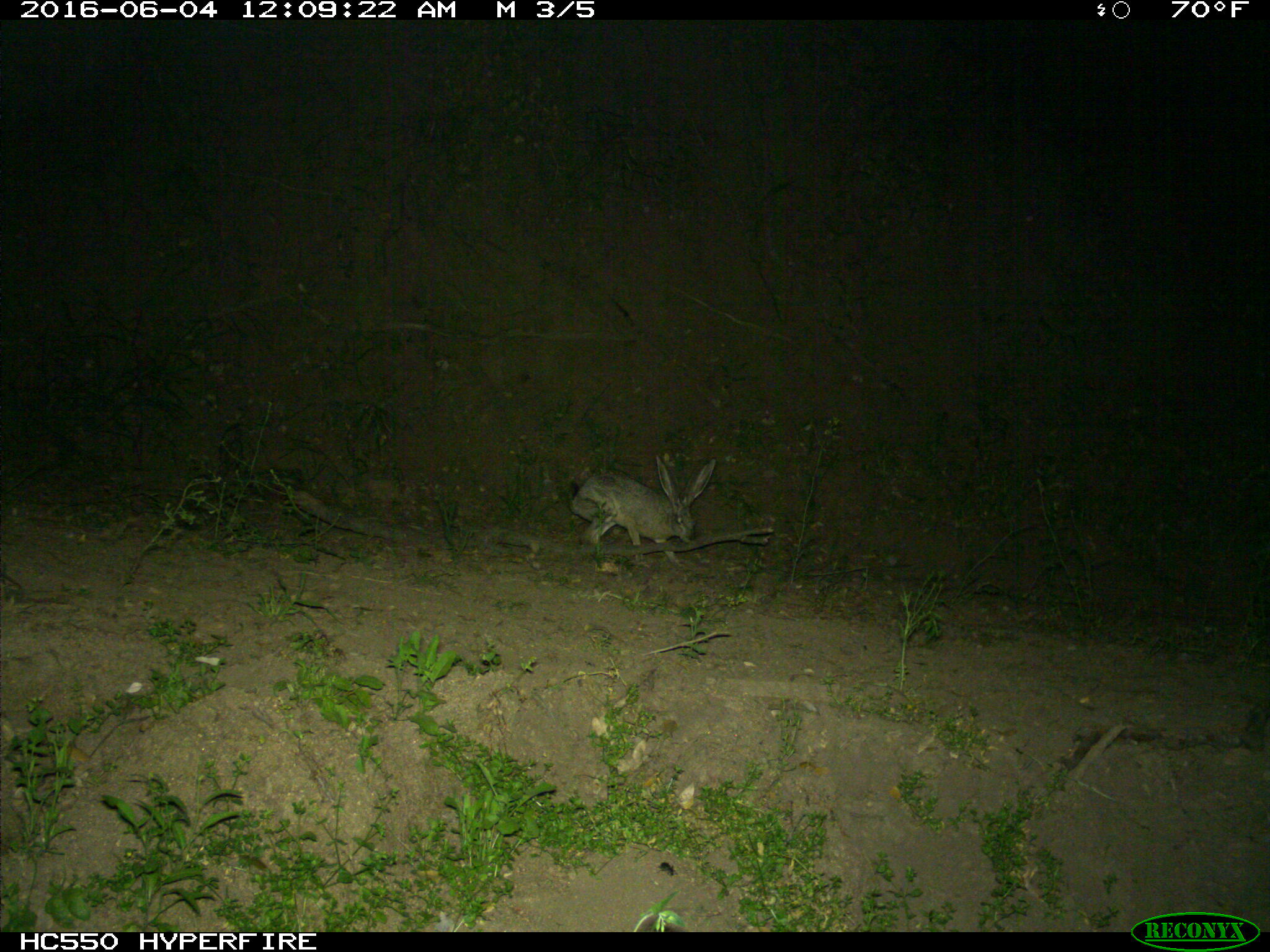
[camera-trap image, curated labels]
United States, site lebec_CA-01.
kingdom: Animalia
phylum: Chordata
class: Mammalia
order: Lagomorpha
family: Leporidae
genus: Lepus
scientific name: Lepus californicus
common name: black-tailed jackrabbit